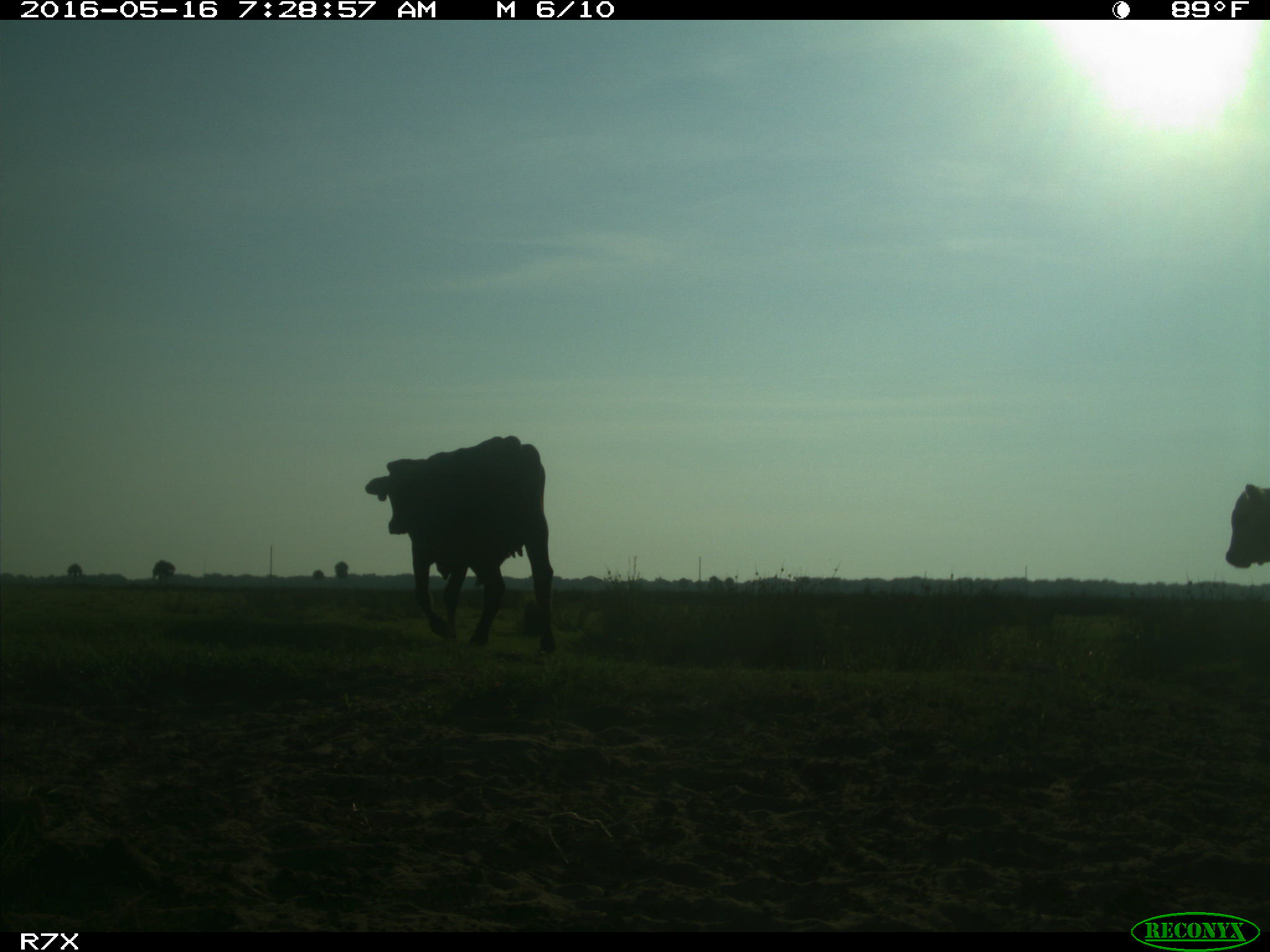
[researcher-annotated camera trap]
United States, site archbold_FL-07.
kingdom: Animalia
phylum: Chordata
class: Mammalia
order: Artiodactyla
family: Bovidae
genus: Bos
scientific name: Bos taurus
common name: domestic cow